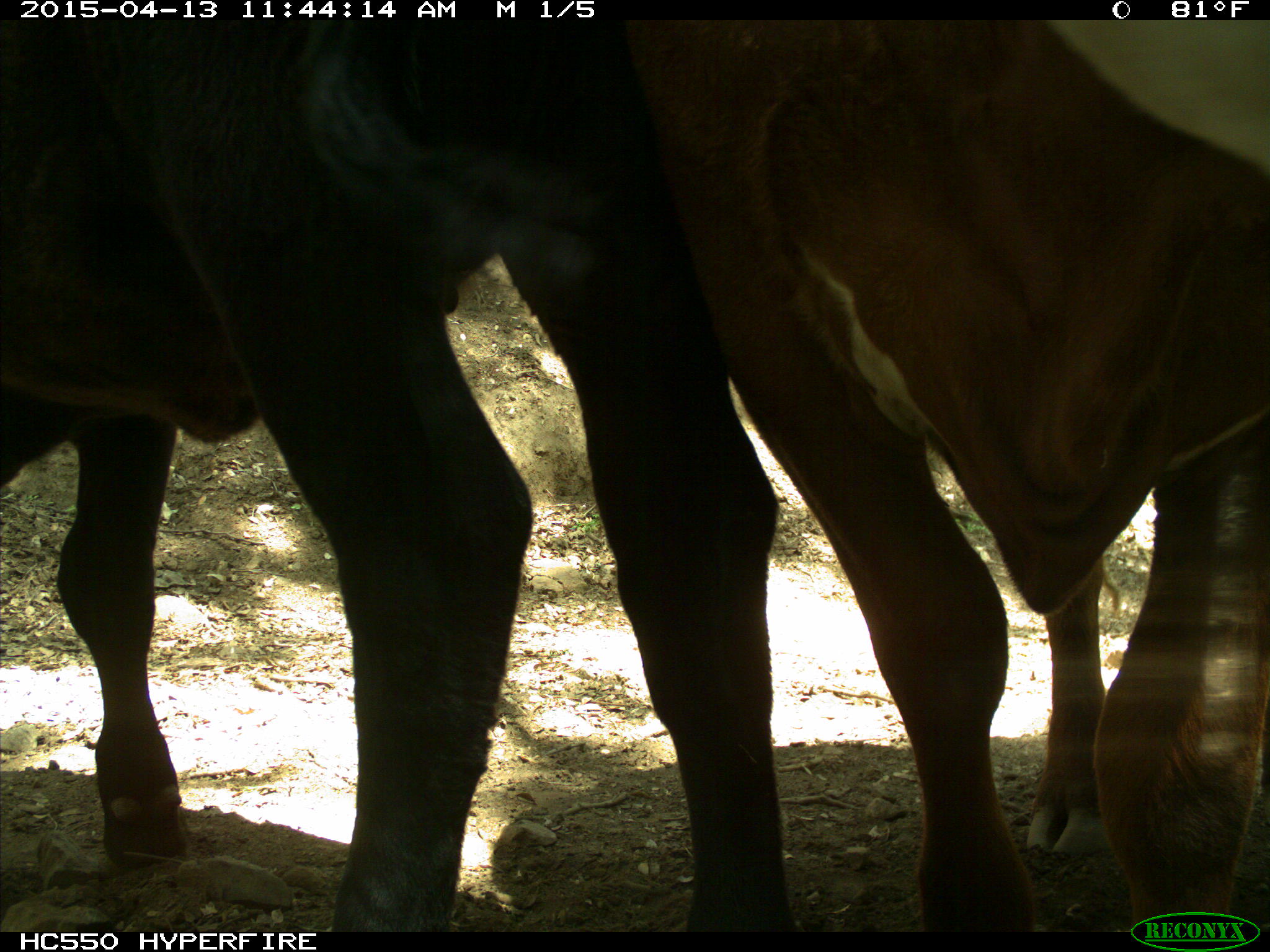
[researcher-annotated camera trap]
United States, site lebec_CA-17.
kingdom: Animalia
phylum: Chordata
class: Mammalia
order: Artiodactyla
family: Bovidae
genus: Bos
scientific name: Bos taurus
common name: domestic cow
Bos taurus (domestic cow).